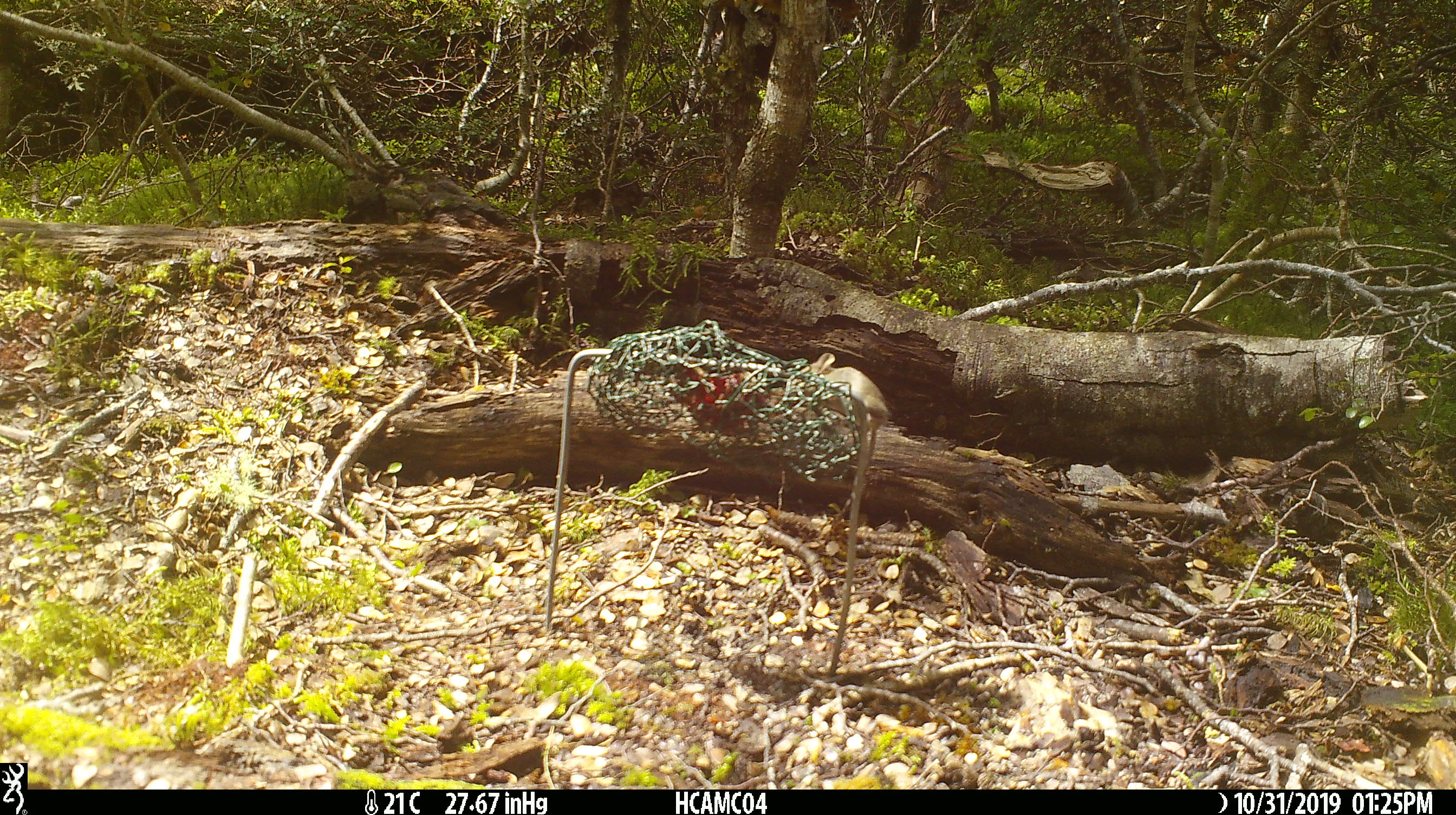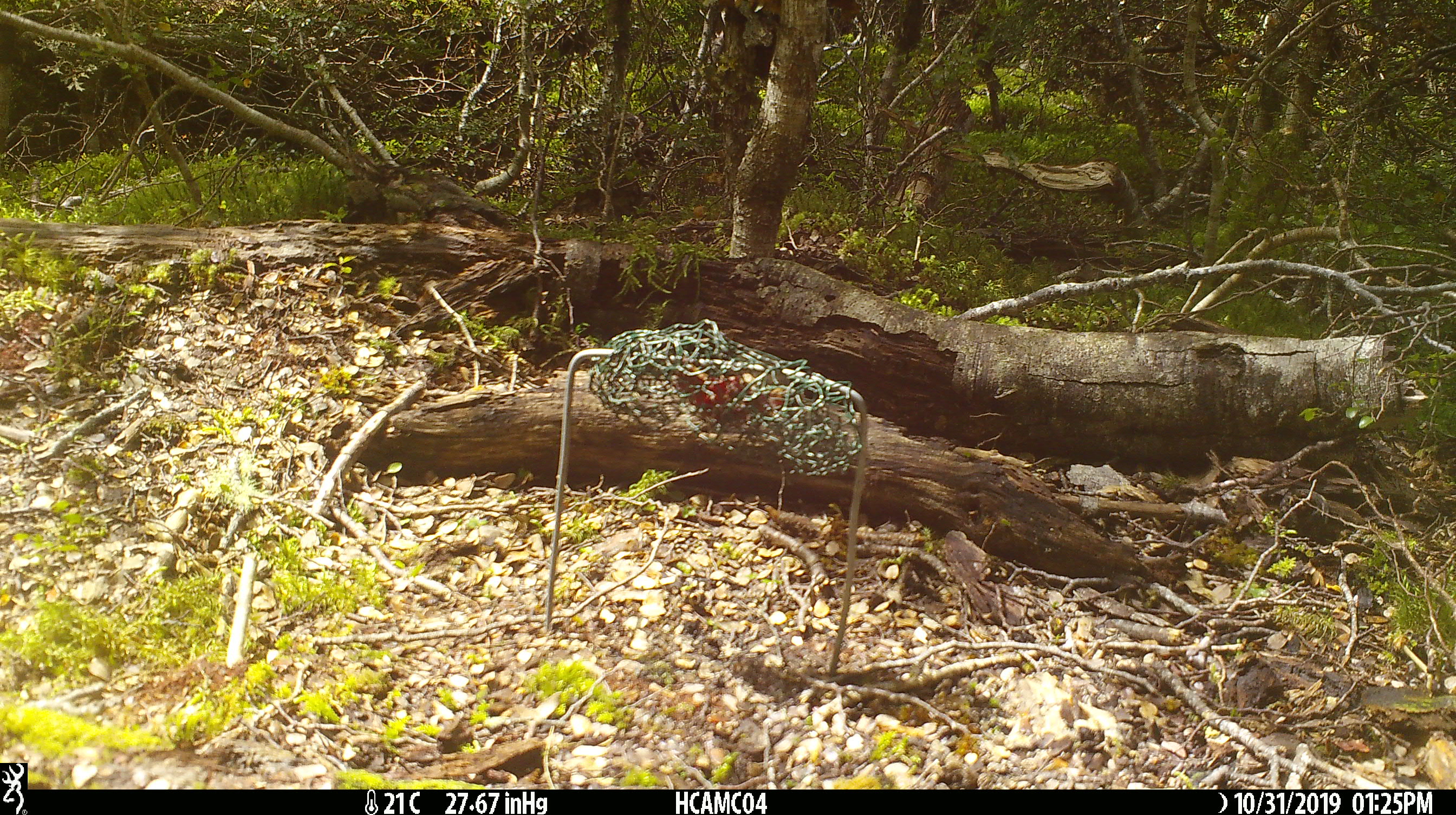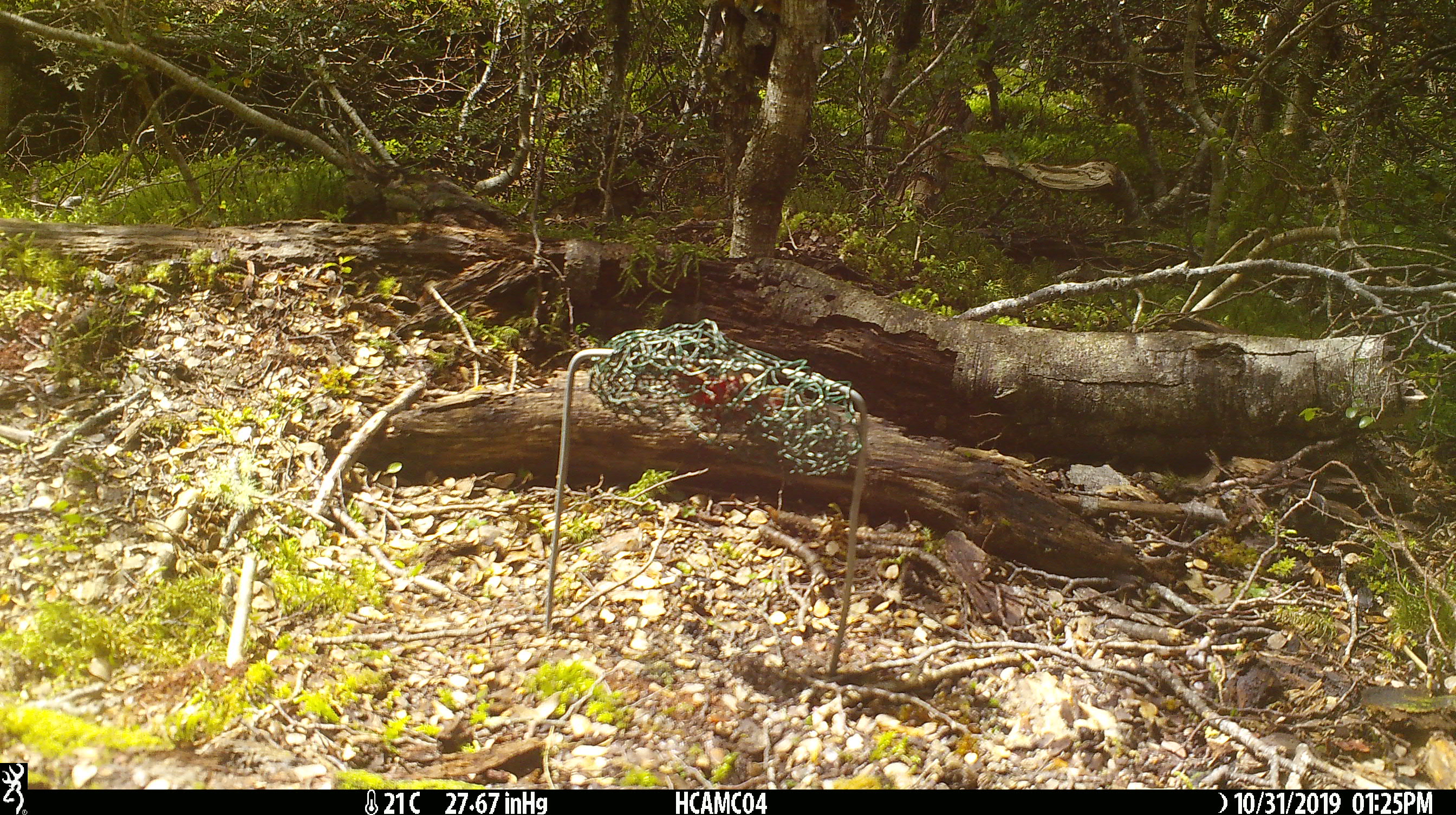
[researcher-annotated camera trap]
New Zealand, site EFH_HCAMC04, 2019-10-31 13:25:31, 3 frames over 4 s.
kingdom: Animalia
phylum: Chordata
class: Mammalia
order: Rodentia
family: Muridae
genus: Mus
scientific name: Mus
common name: mouse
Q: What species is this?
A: Mouse (Mus).